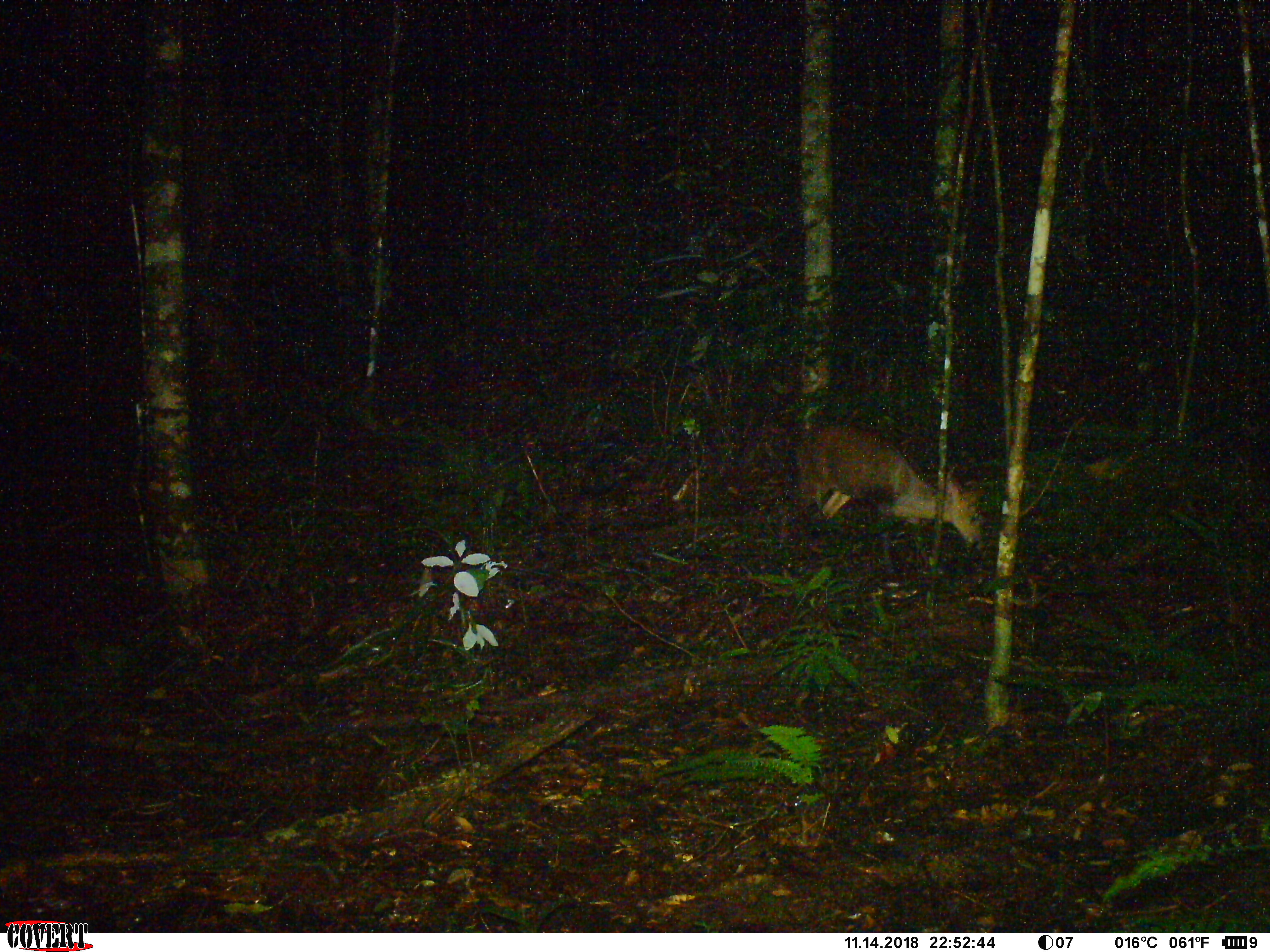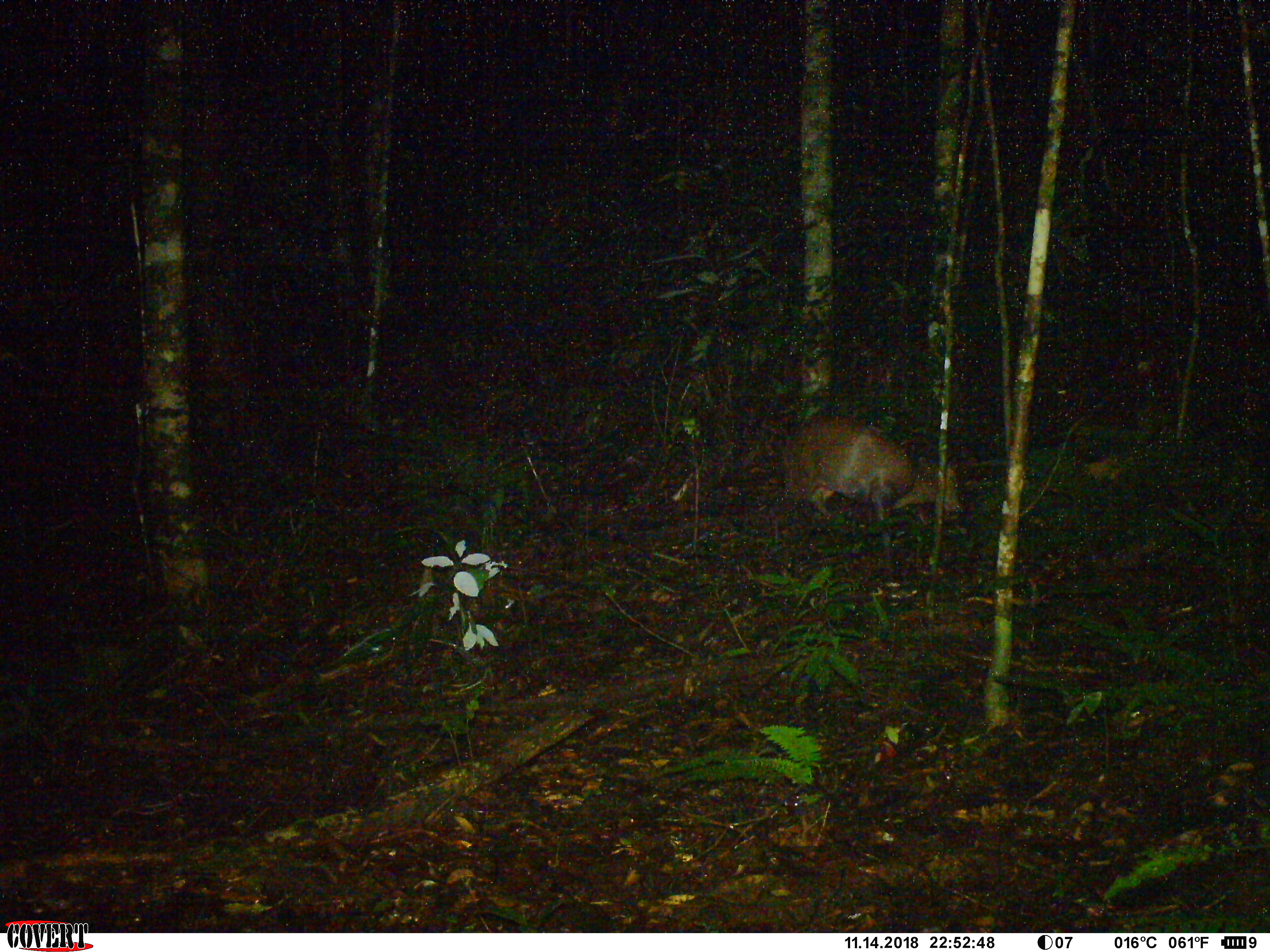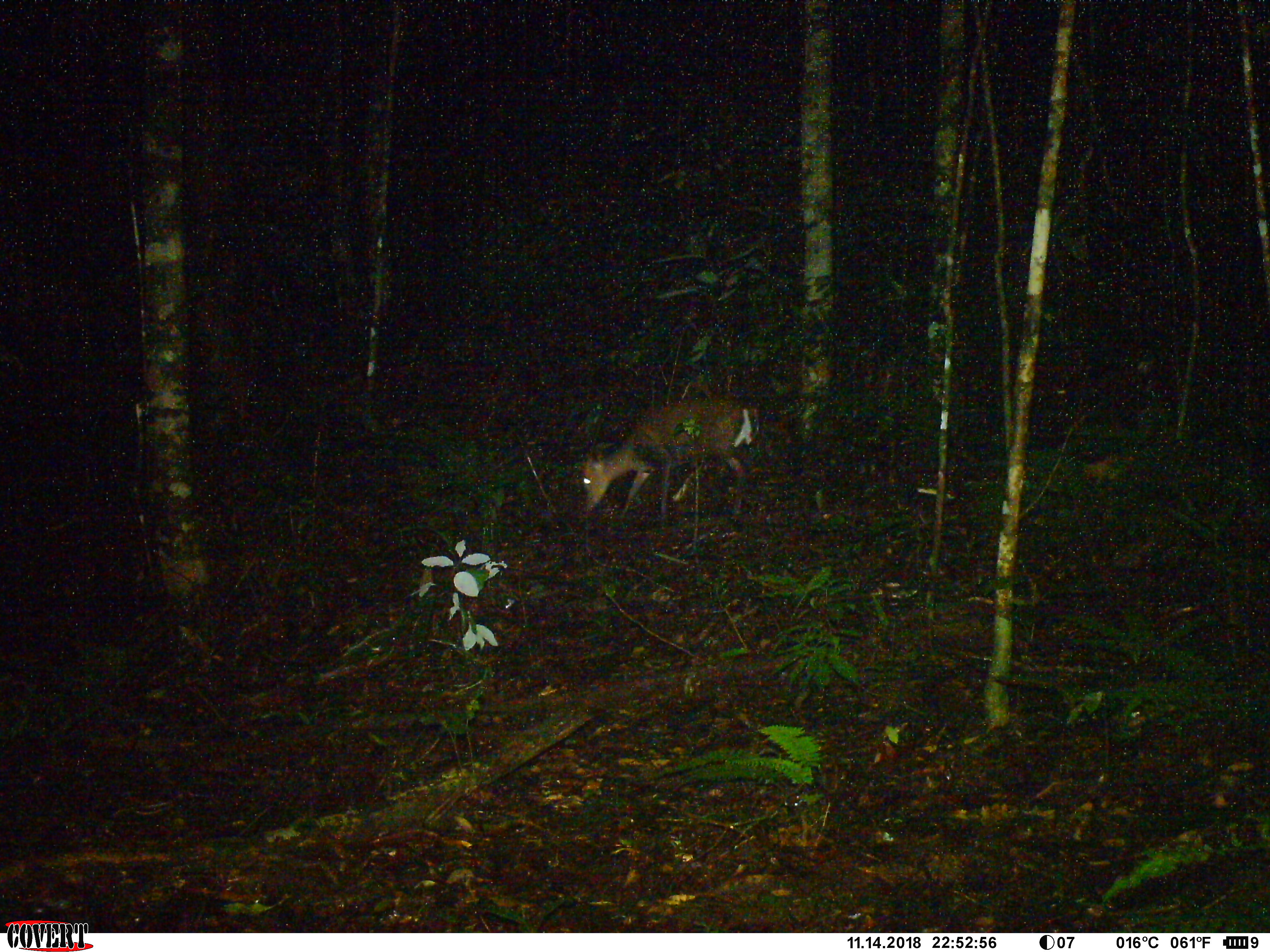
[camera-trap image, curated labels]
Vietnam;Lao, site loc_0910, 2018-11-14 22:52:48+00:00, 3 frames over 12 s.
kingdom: Animalia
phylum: Chordata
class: Mammalia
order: Artiodactyla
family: Cervidae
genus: Muntiacus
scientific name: Muntiacus rooseveltorum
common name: roosevelt's muntjac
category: roosevelts muntjac group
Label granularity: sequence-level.